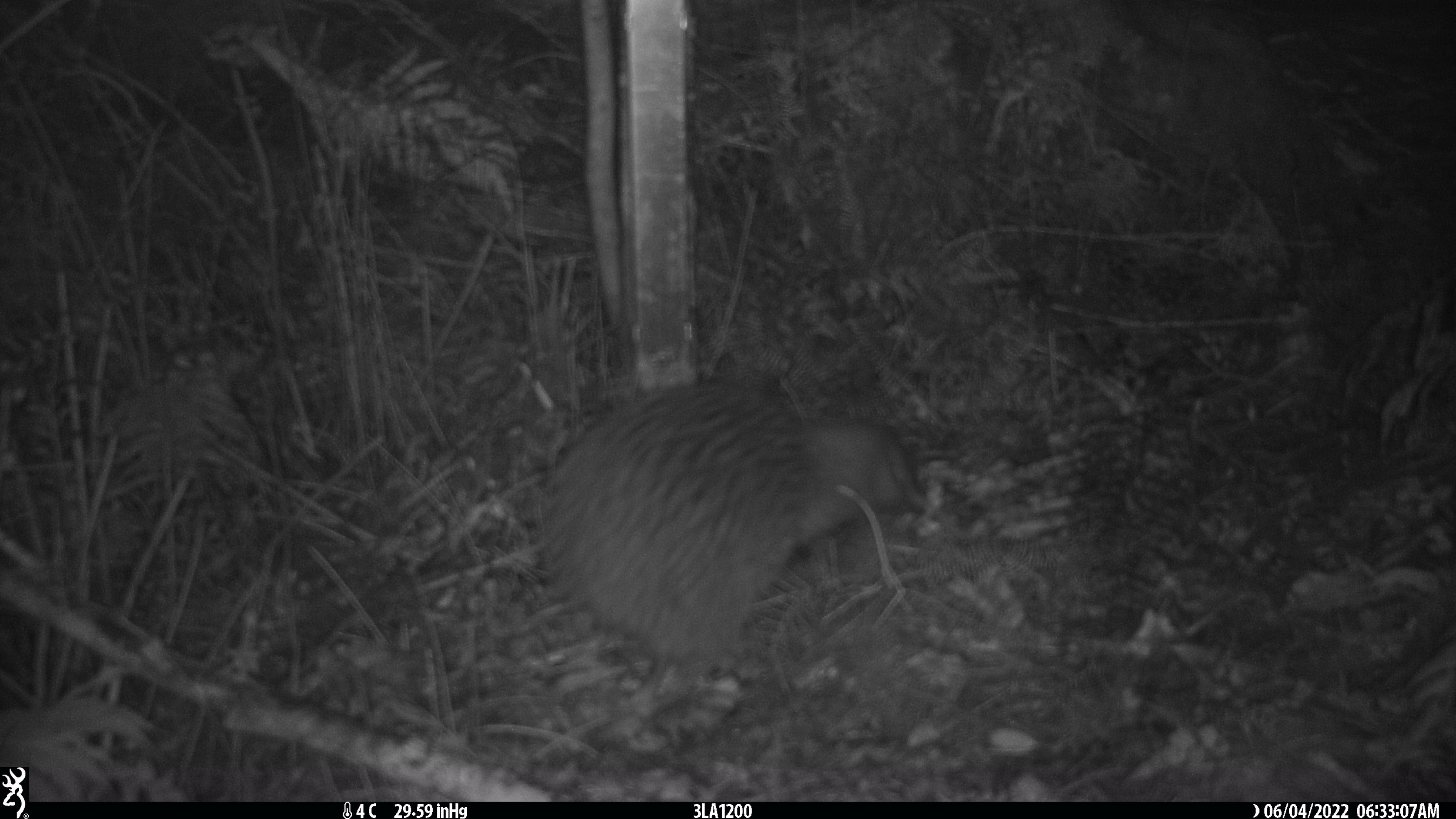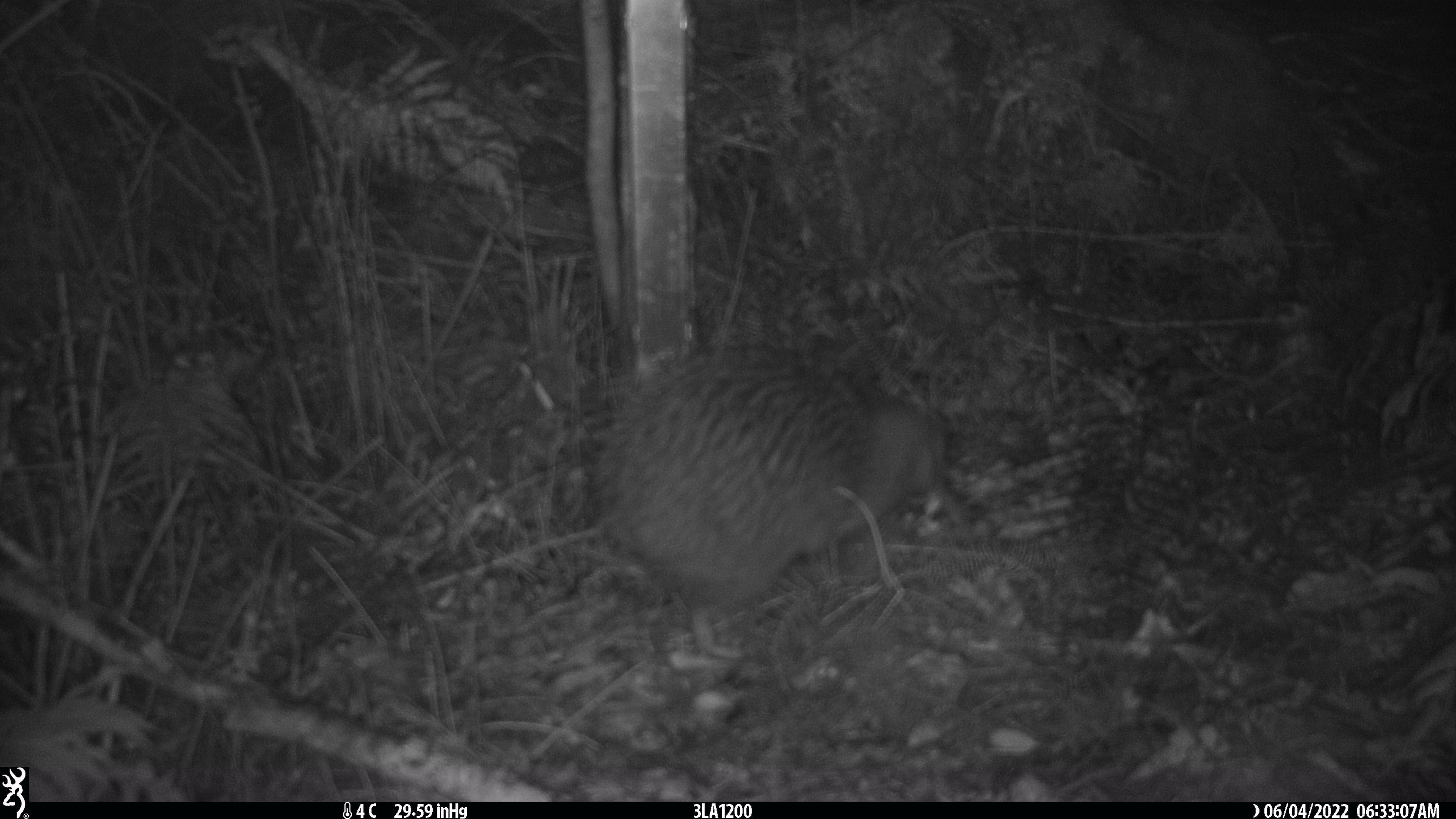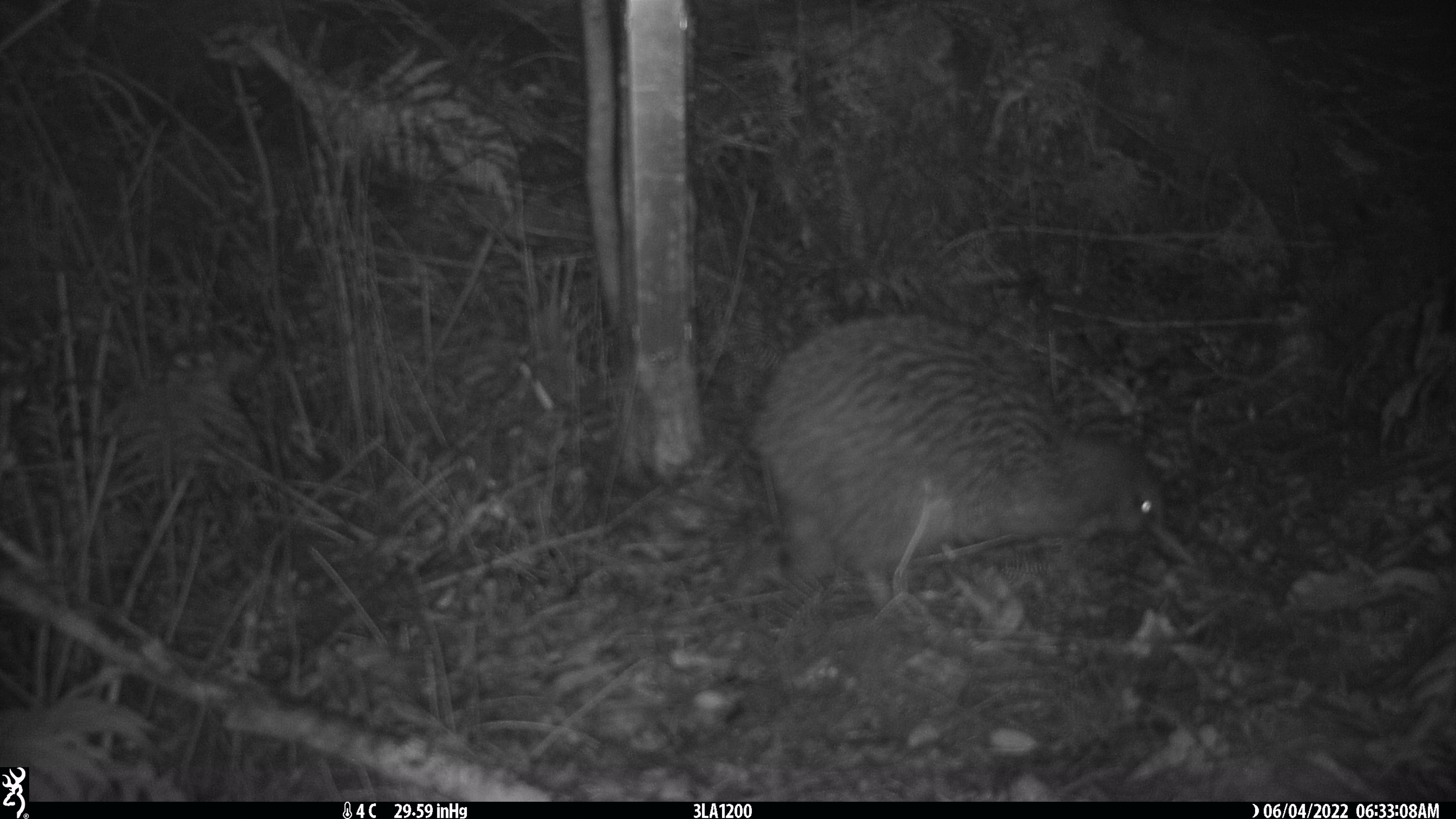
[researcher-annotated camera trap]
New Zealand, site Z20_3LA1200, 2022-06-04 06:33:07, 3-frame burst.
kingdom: Animalia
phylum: Chordata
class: Aves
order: Apterygiformes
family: Apterygidae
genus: Apteryx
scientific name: Apteryx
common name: kiwi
Kiwi (Apteryx).